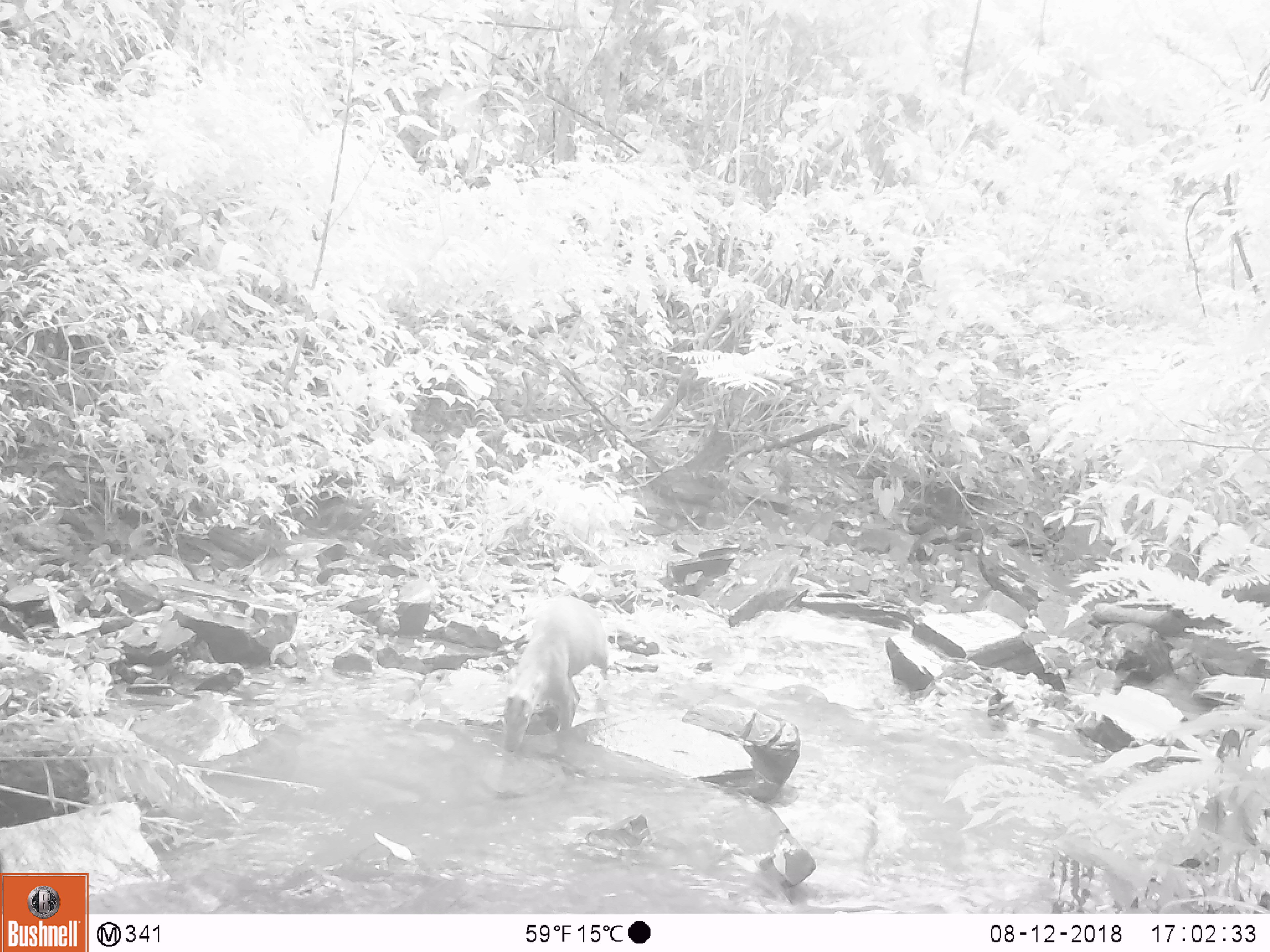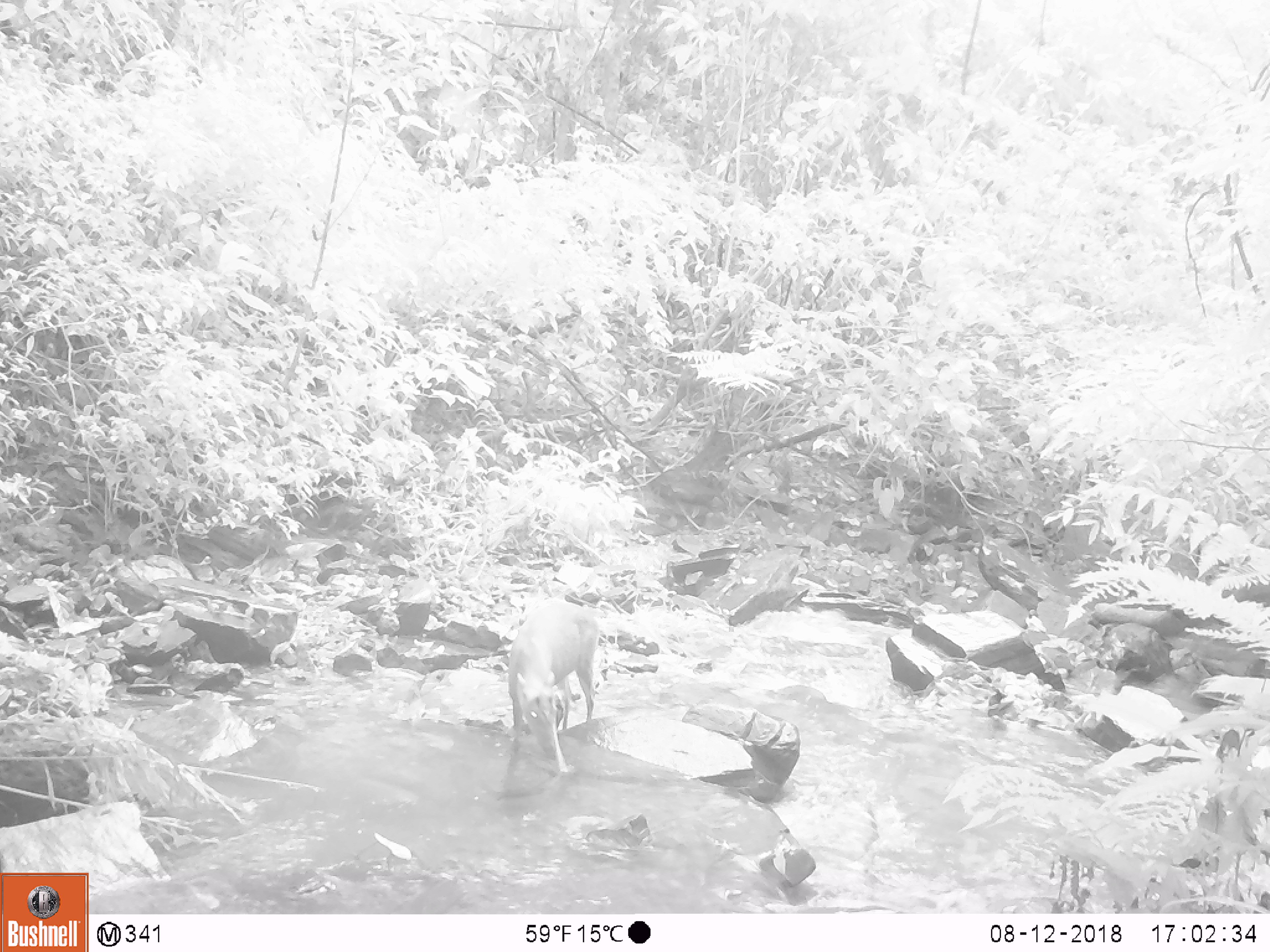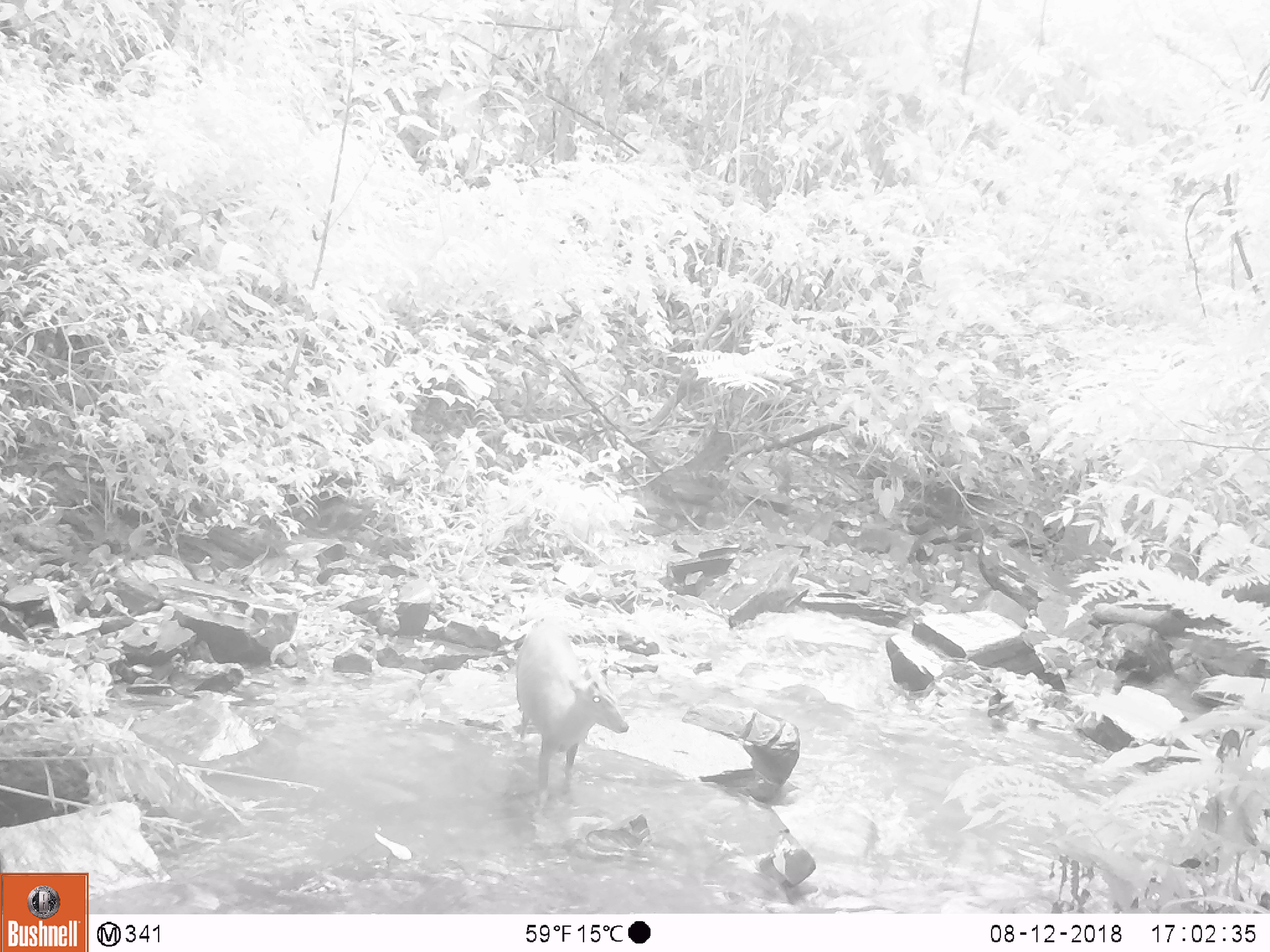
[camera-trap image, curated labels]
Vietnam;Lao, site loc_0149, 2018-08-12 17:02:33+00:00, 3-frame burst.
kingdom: Animalia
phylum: Chordata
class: Mammalia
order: Artiodactyla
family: Cervidae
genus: Muntiacus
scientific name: Muntiacus rooseveltorum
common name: roosevelt's muntjac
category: roosevelts muntjac group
Roosevelts muntjac group (roosevelt's muntjac) (Muntiacus rooseveltorum). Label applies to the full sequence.